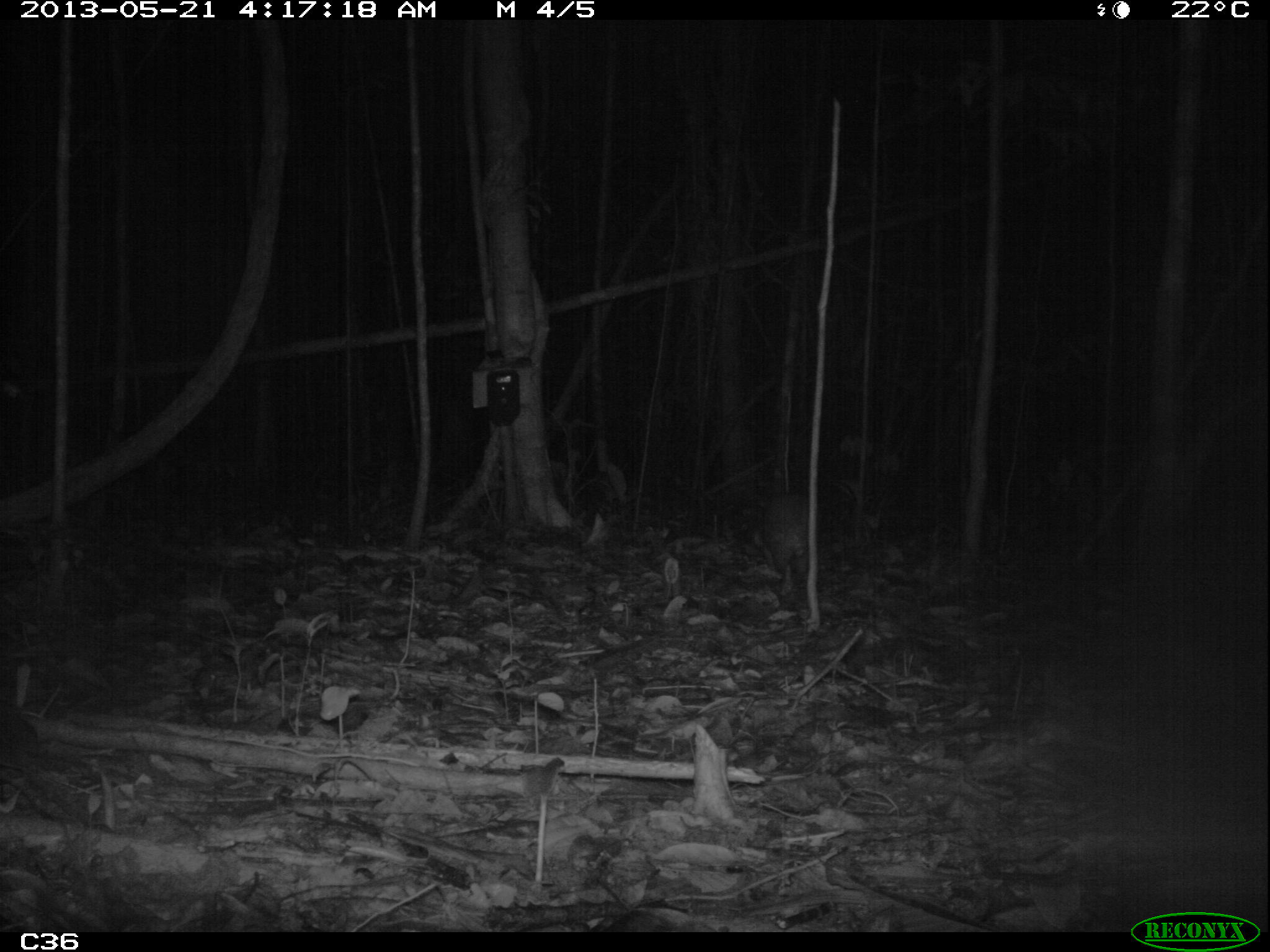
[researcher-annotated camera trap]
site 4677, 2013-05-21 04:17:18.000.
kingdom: Animalia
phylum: Chordata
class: Mammalia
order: Rodentia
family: Cuniculidae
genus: Cuniculus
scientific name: Cuniculus paca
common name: spotted paca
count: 1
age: adult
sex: male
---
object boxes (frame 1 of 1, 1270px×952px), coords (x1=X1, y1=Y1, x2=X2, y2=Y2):
cuniculus paca: (x1=760, y1=494, x2=813, y2=596)